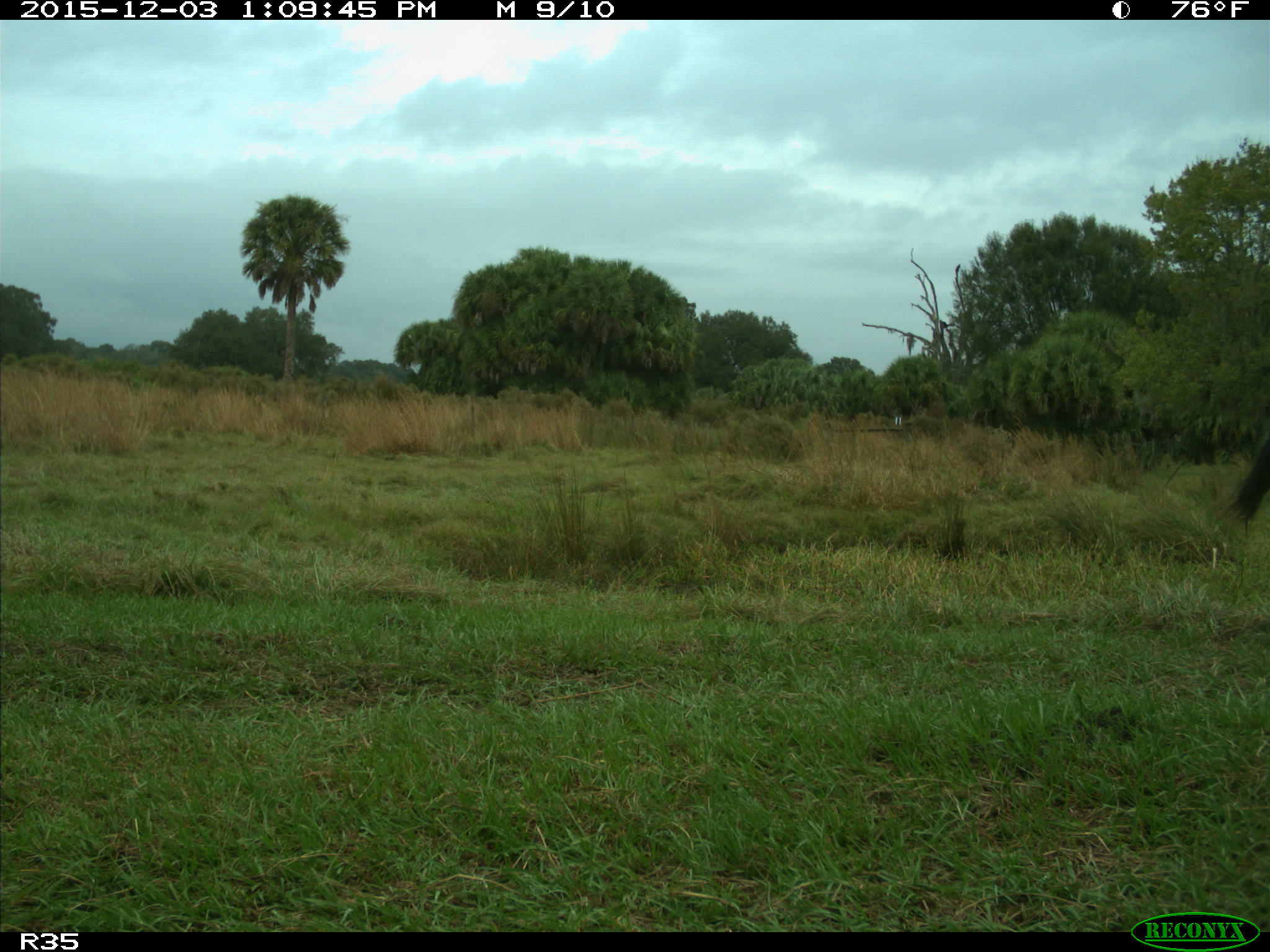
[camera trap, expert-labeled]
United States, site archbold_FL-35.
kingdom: Animalia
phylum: Chordata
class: Mammalia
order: Artiodactyla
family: Bovidae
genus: Bos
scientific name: Bos taurus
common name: domestic cow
Bos taurus (domestic cow).